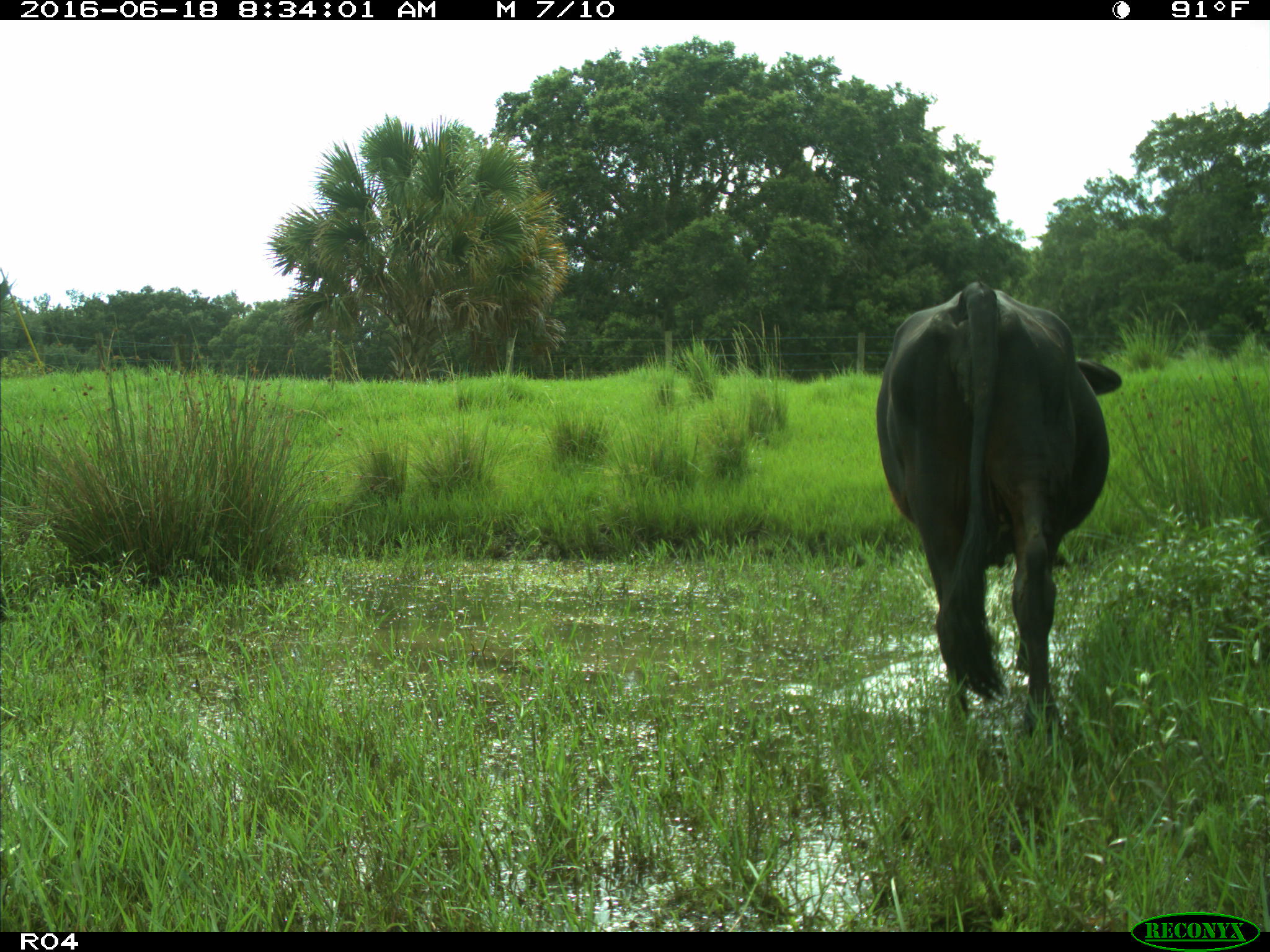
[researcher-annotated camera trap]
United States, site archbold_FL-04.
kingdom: Animalia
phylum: Chordata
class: Mammalia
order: Artiodactyla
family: Bovidae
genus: Bos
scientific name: Bos taurus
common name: domestic cow